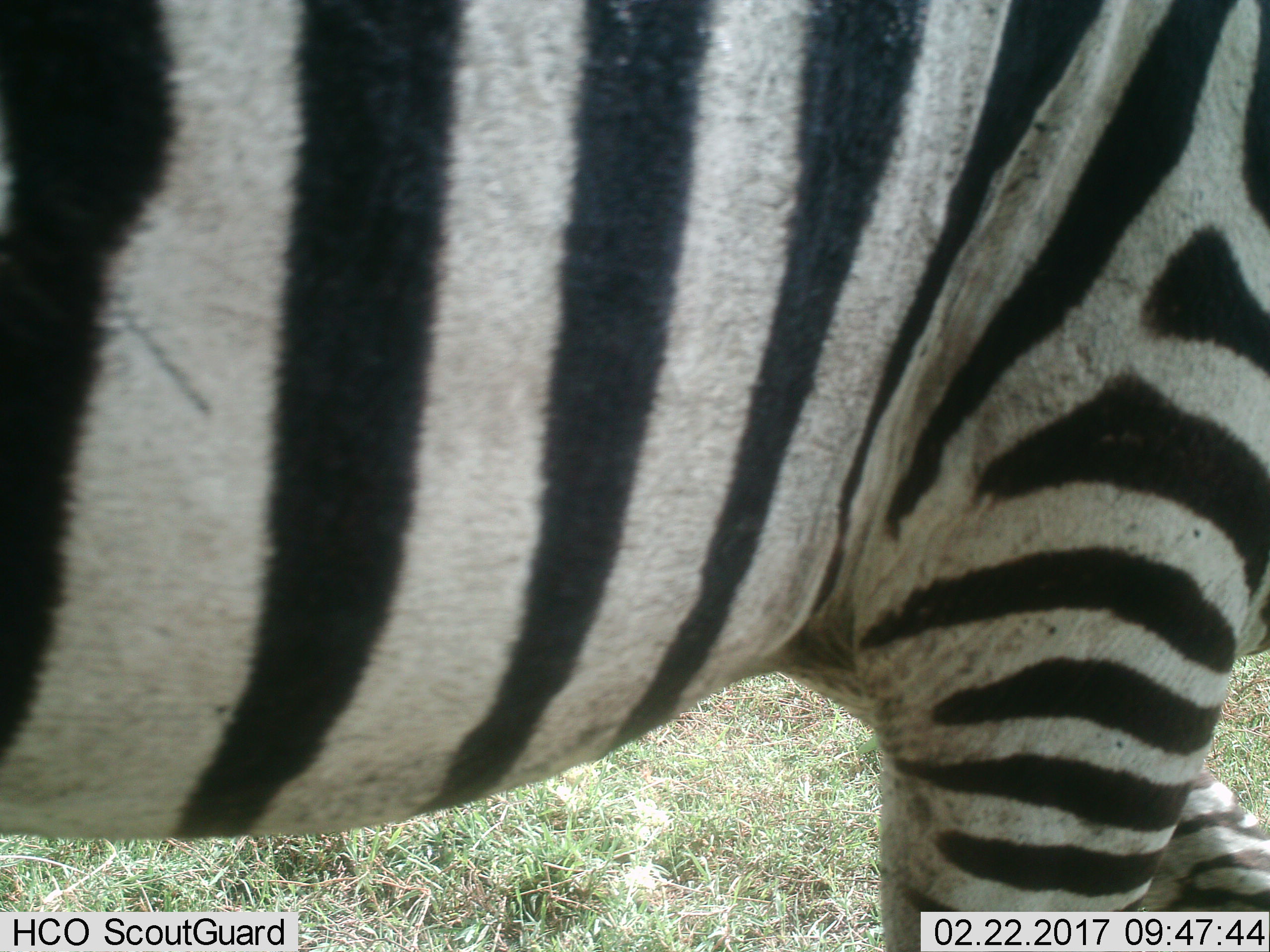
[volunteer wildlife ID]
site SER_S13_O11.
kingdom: Animalia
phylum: Chordata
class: Mammalia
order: Perissodactyla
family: Equidae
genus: Equus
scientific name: Equus quagga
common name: plains zebra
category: zebraplains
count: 1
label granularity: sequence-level